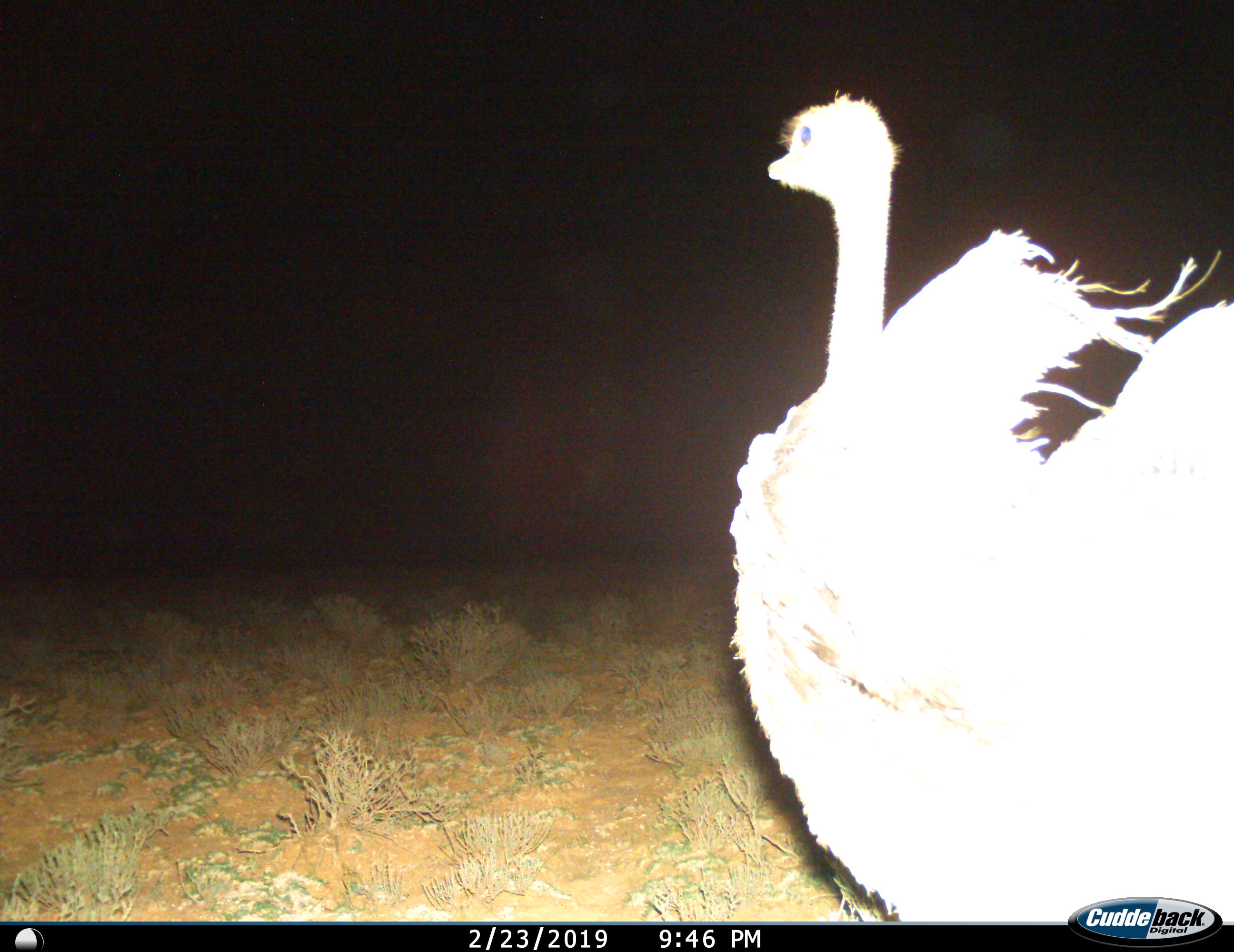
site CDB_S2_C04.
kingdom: Animalia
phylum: Chordata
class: Aves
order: Struthioniformes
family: Struthionidae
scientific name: Struthionidae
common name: ostrich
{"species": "ostrich (Struthionidae)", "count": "1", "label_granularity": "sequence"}